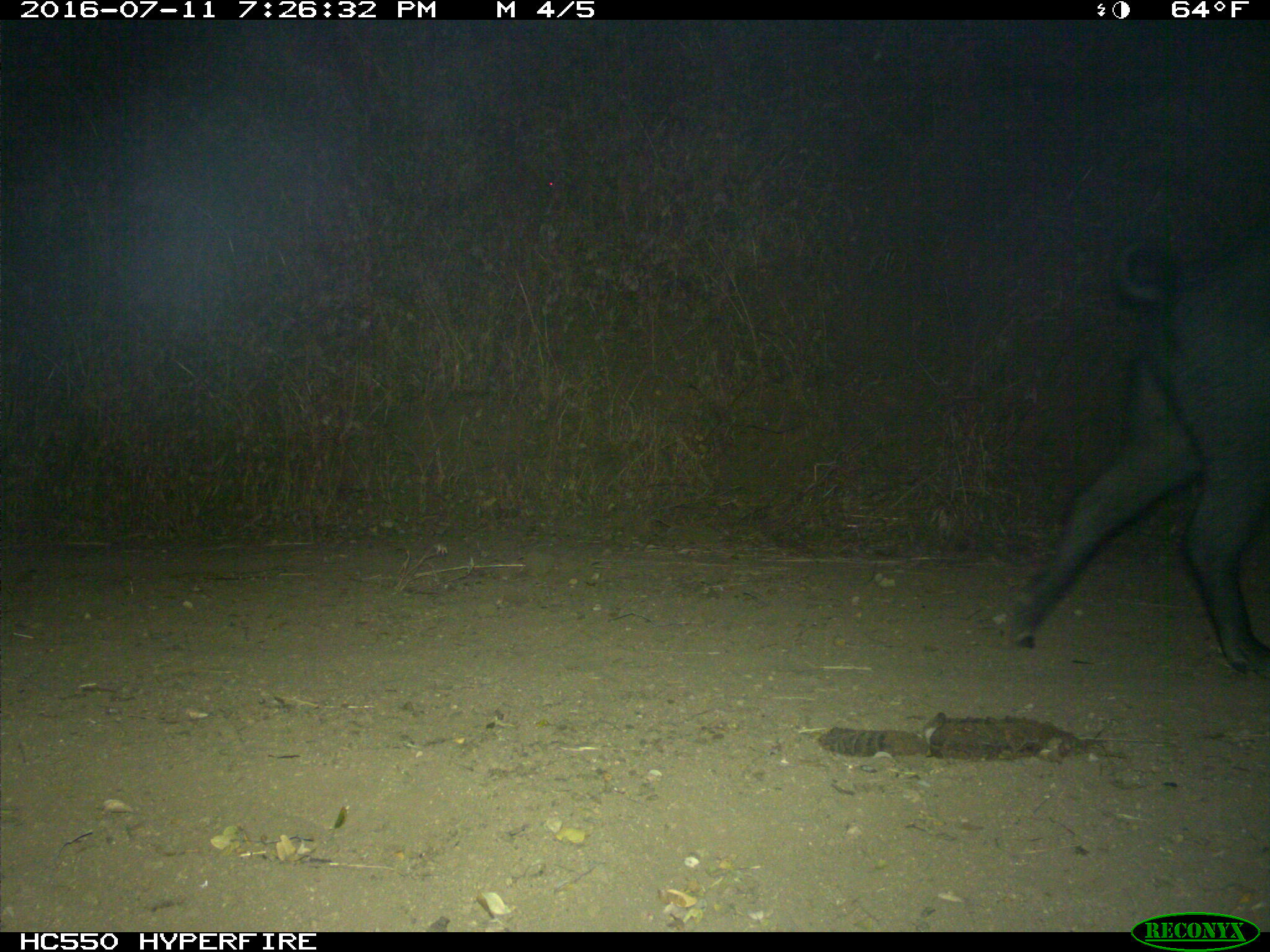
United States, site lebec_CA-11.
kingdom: Animalia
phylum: Chordata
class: Mammalia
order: Artiodactyla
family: Suidae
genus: Sus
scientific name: Sus scrofa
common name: wild boar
Sus scrofa (wild boar).